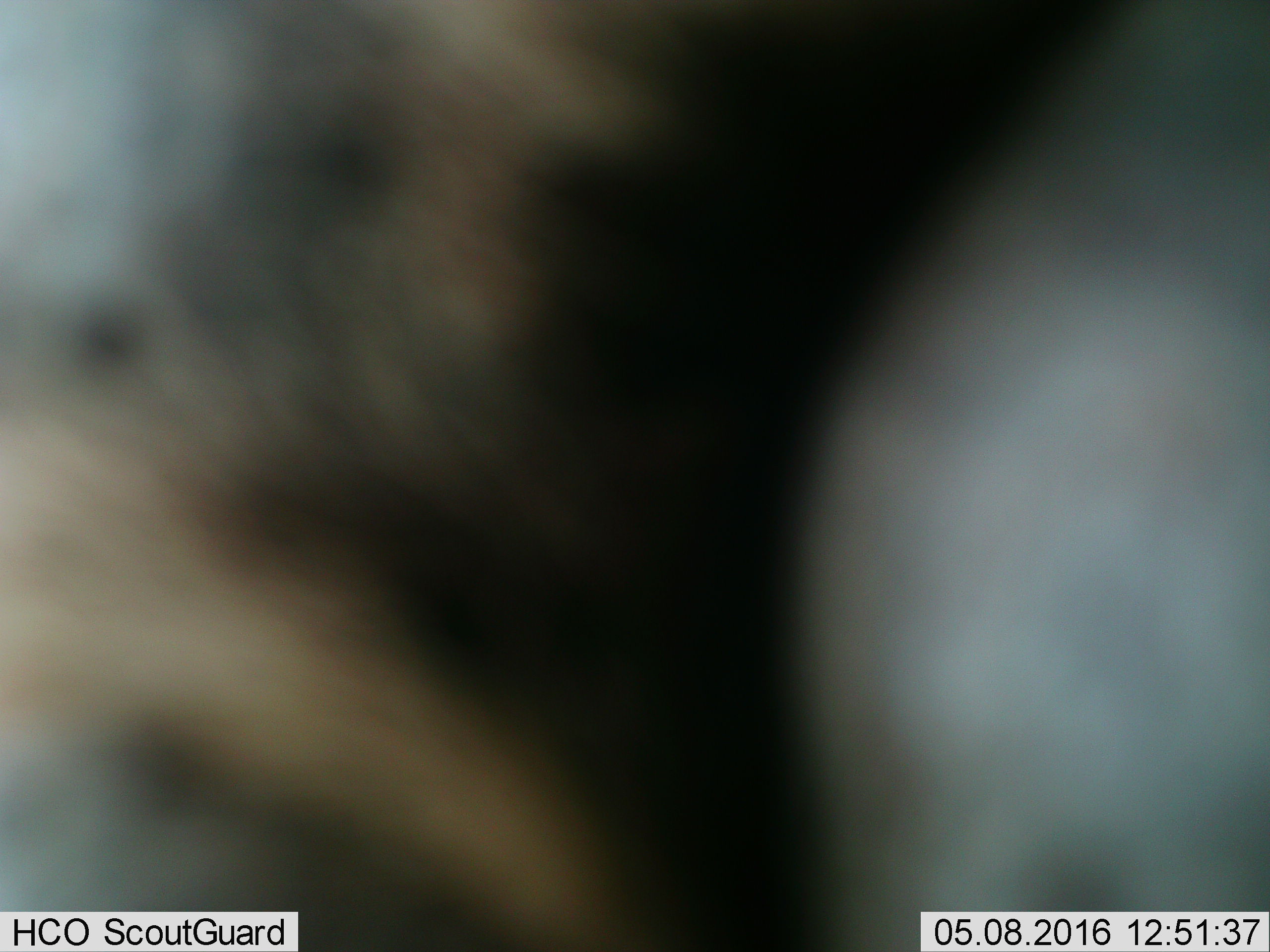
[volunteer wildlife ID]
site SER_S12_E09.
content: unidentified animal